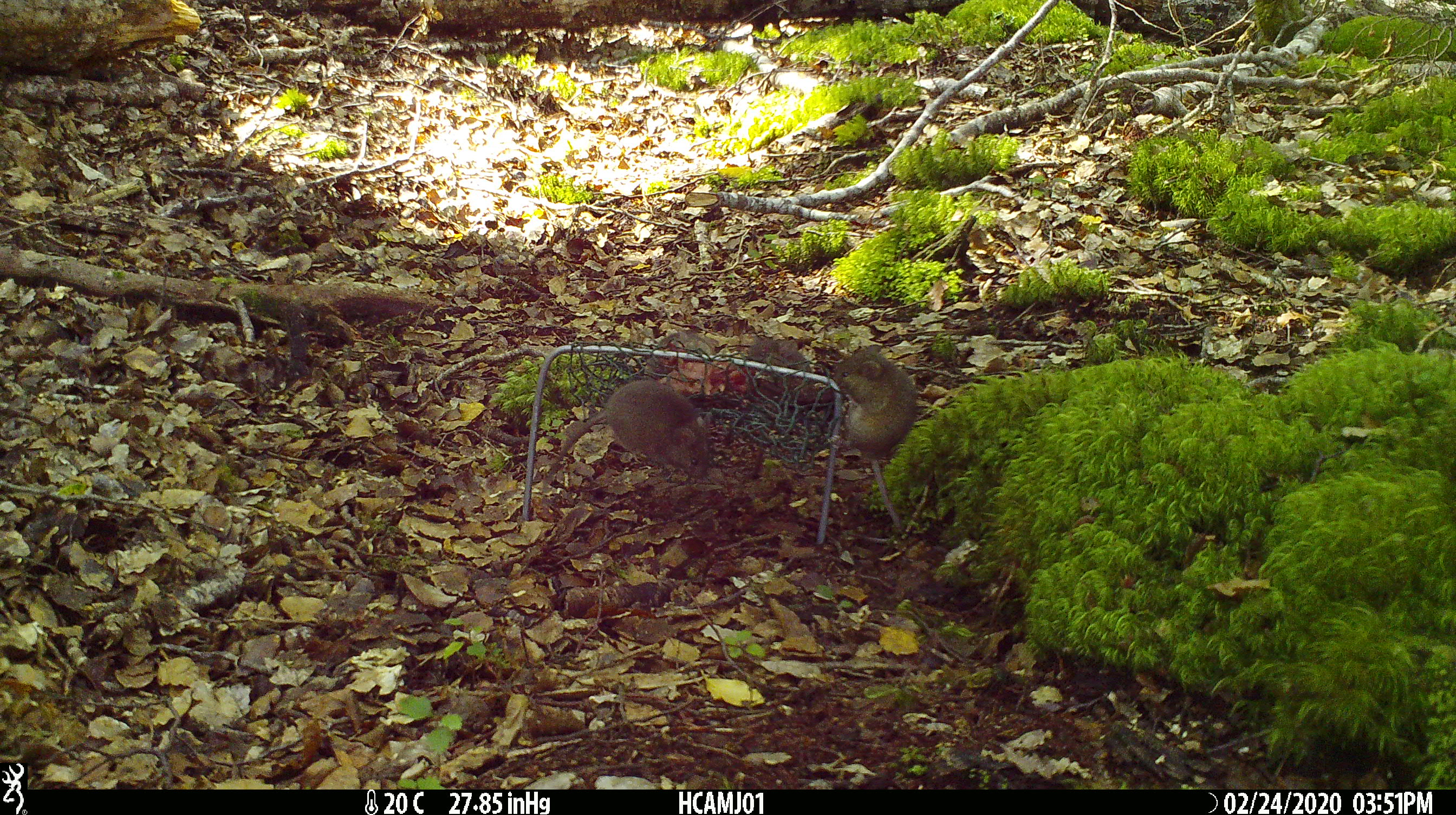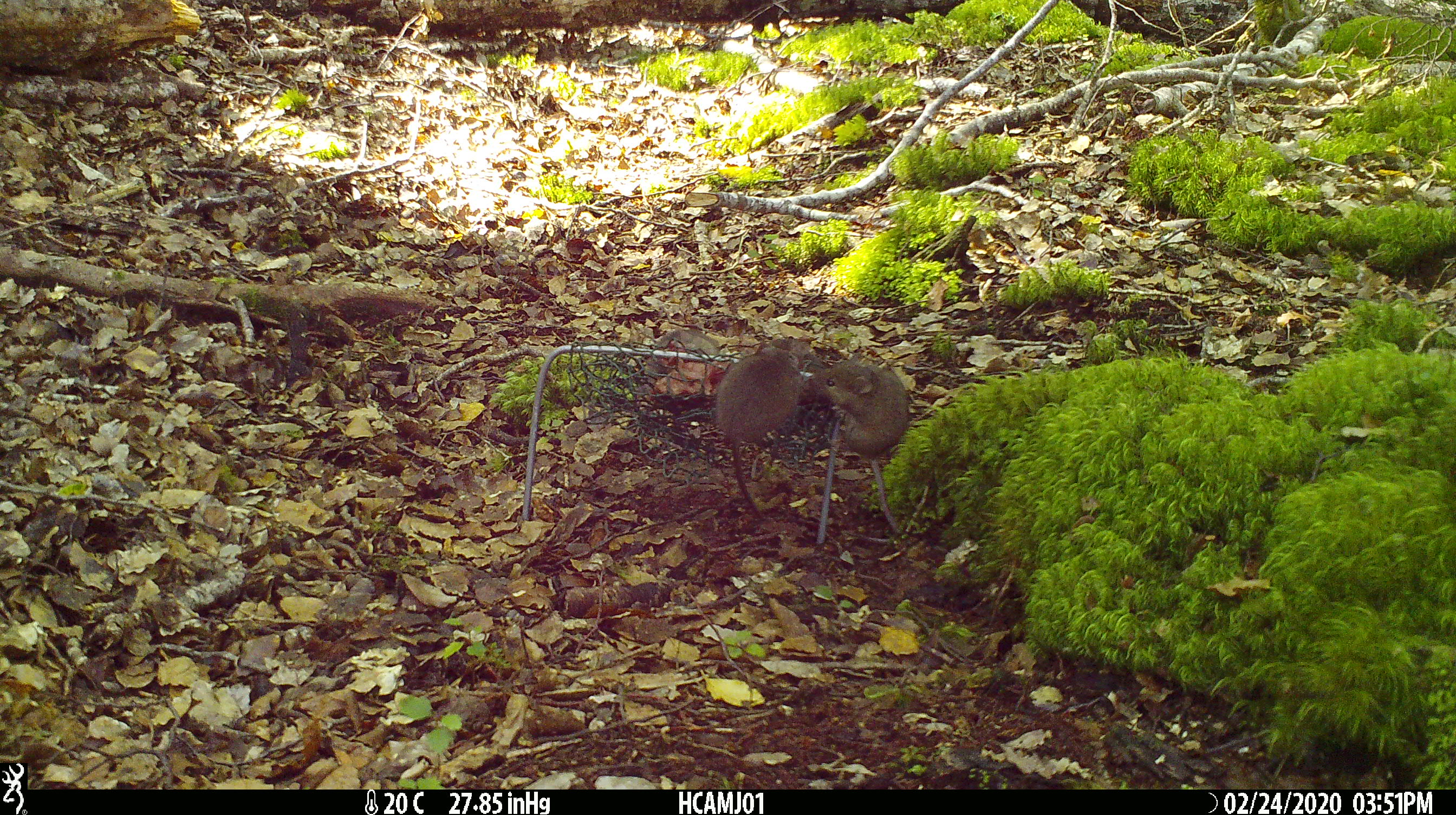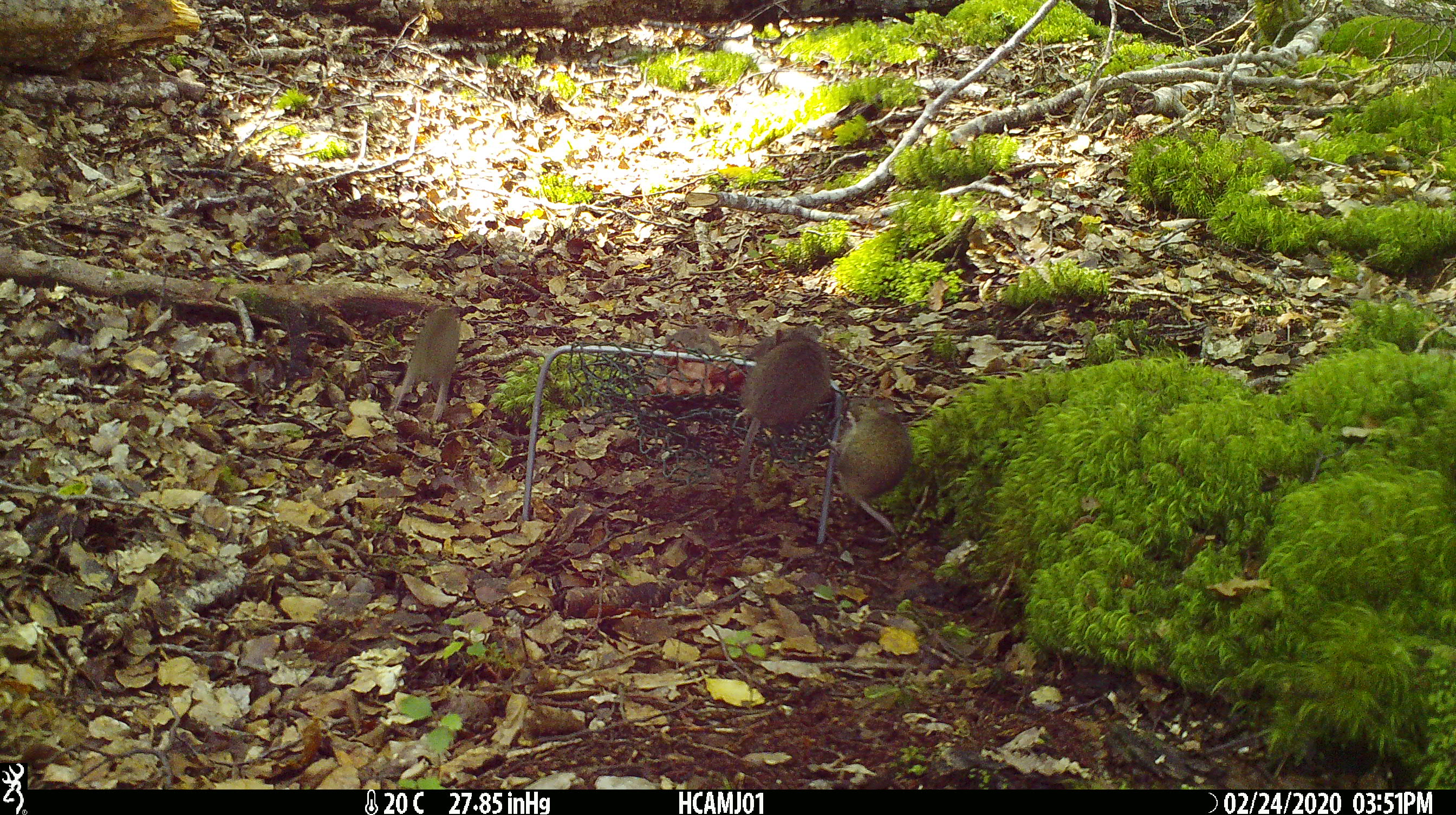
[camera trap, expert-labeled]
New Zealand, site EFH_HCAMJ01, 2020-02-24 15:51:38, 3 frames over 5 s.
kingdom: Animalia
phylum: Chordata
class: Mammalia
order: Rodentia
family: Muridae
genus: Mus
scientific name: Mus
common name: mouse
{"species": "mouse (Mus)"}